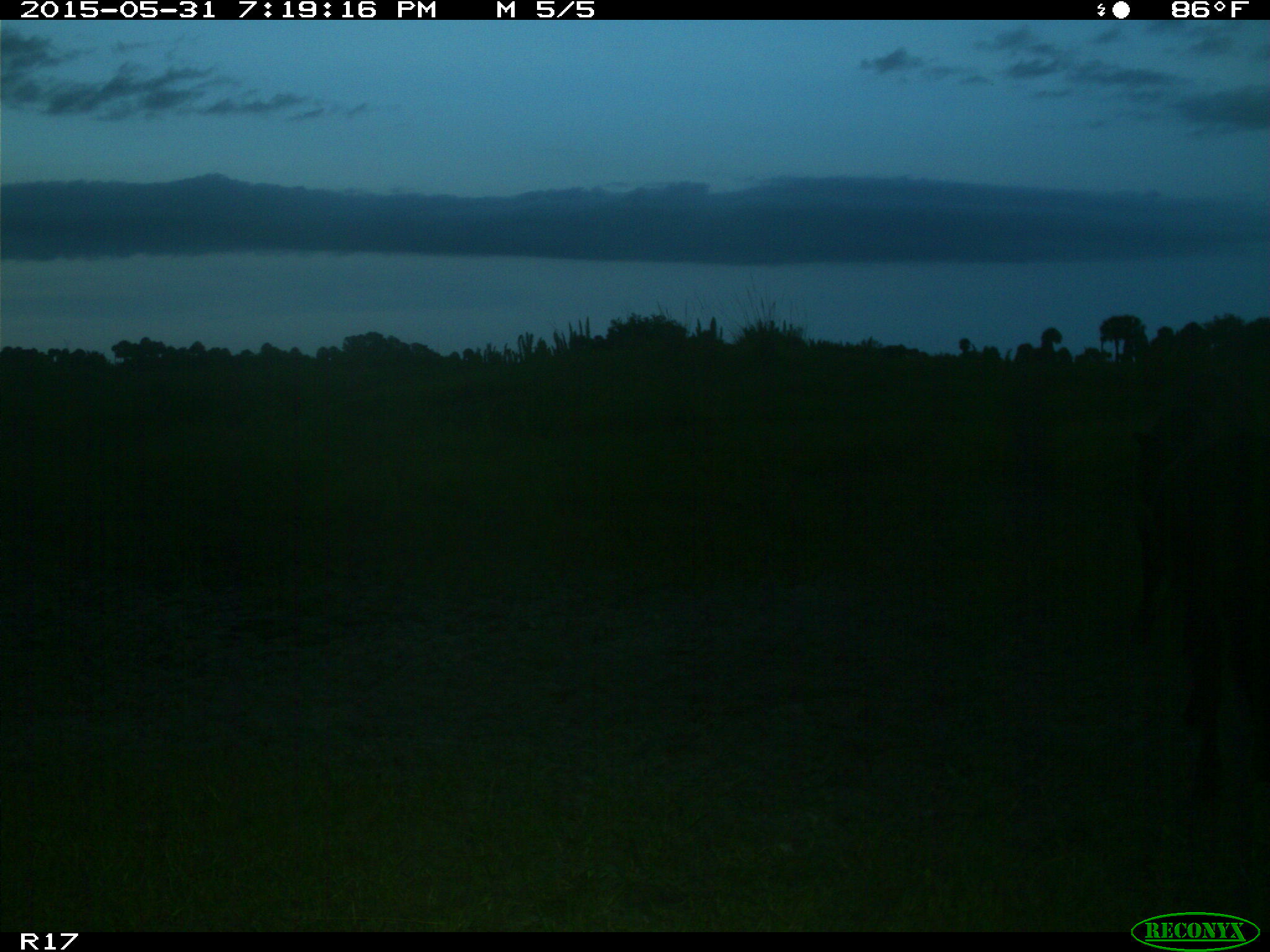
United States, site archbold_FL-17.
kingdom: Animalia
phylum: Chordata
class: Mammalia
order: Artiodactyla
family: Bovidae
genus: Bos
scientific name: Bos taurus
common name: domestic cow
Bos taurus (domestic cow).